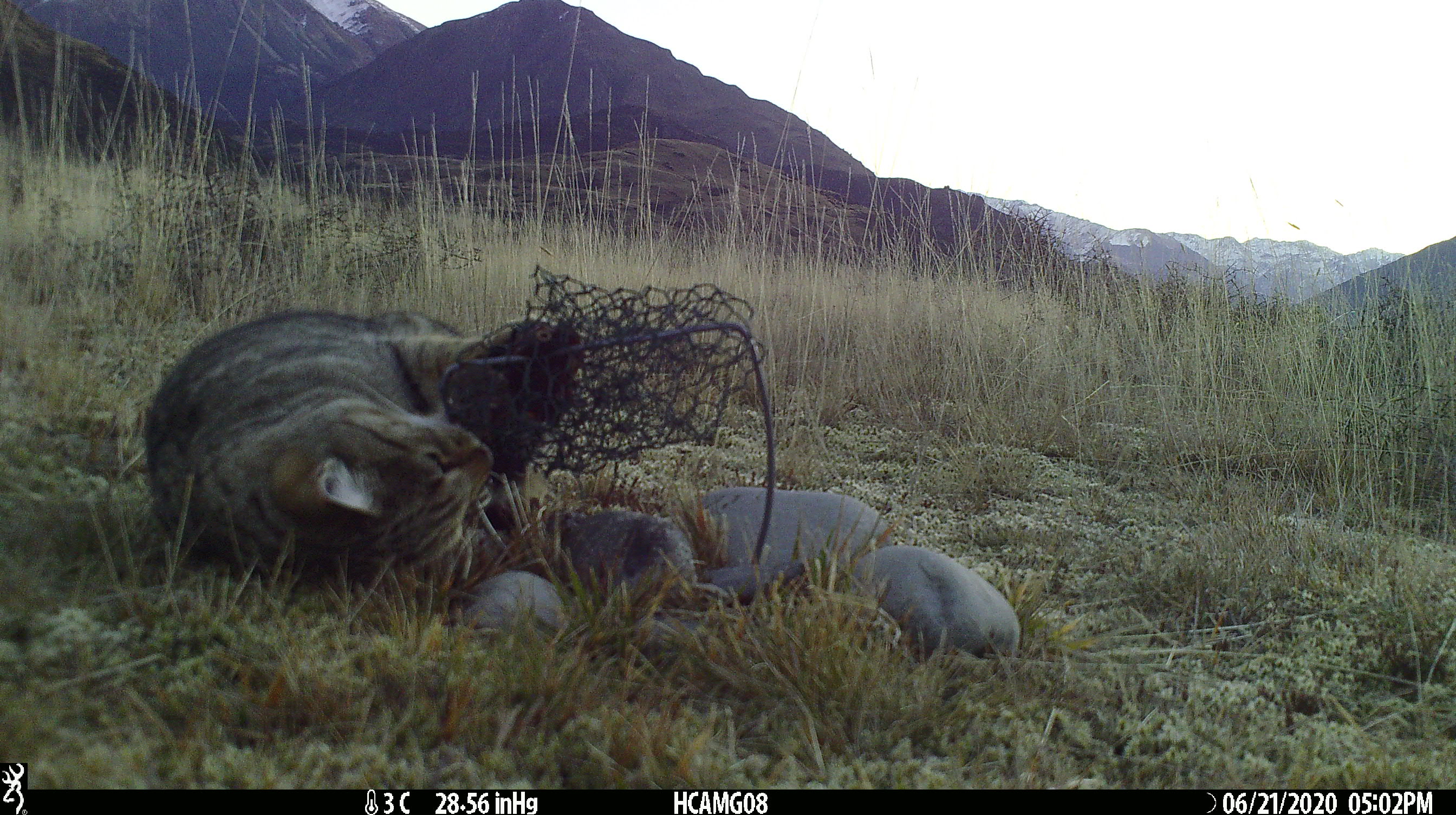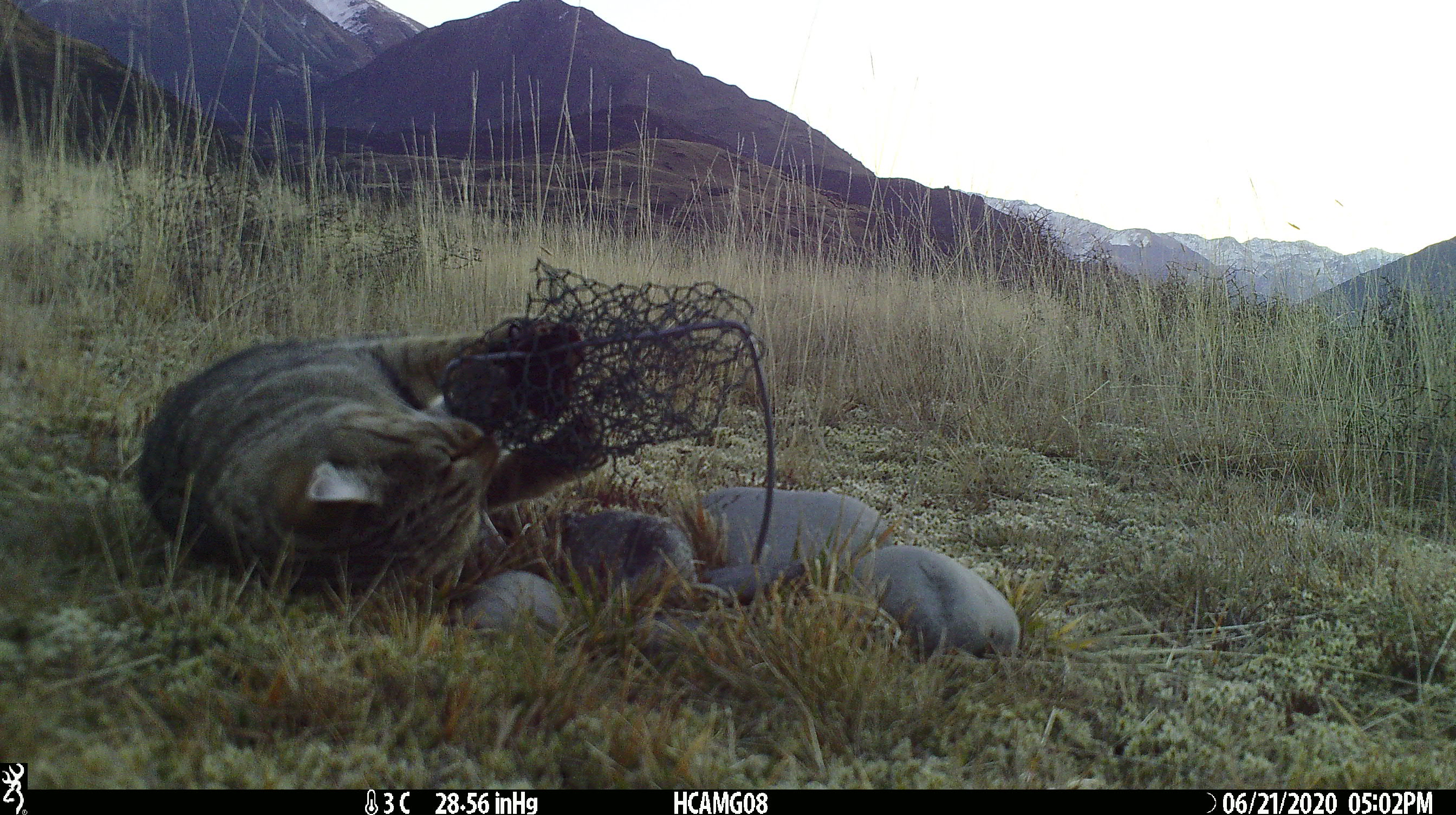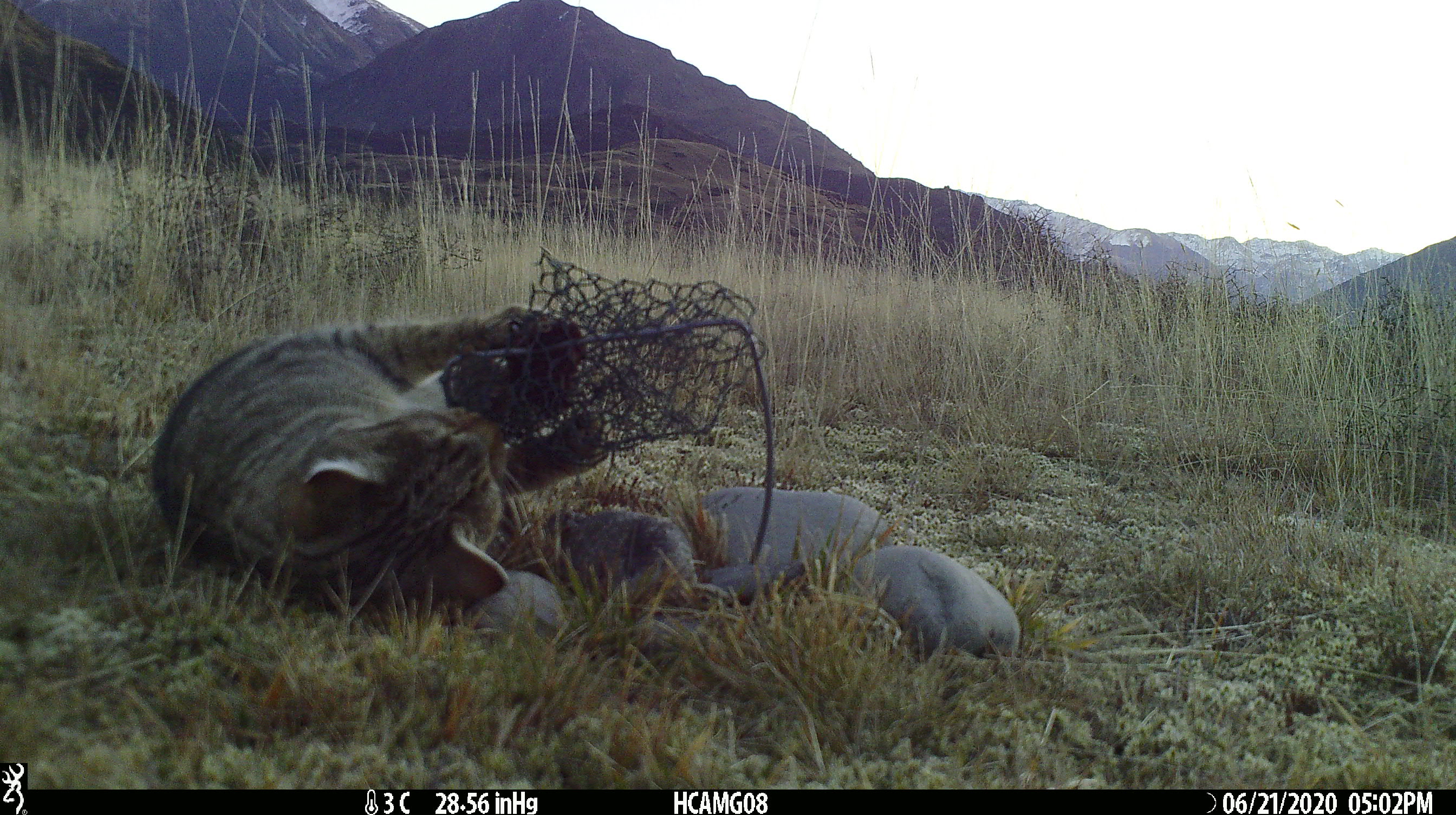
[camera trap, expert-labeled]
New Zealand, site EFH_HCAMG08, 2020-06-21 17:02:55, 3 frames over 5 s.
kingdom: Animalia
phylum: Chordata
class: Mammalia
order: Carnivora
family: Felidae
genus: Felis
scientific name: Felis catus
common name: domestic cat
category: cat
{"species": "cat (domestic cat) (Felis catus)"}